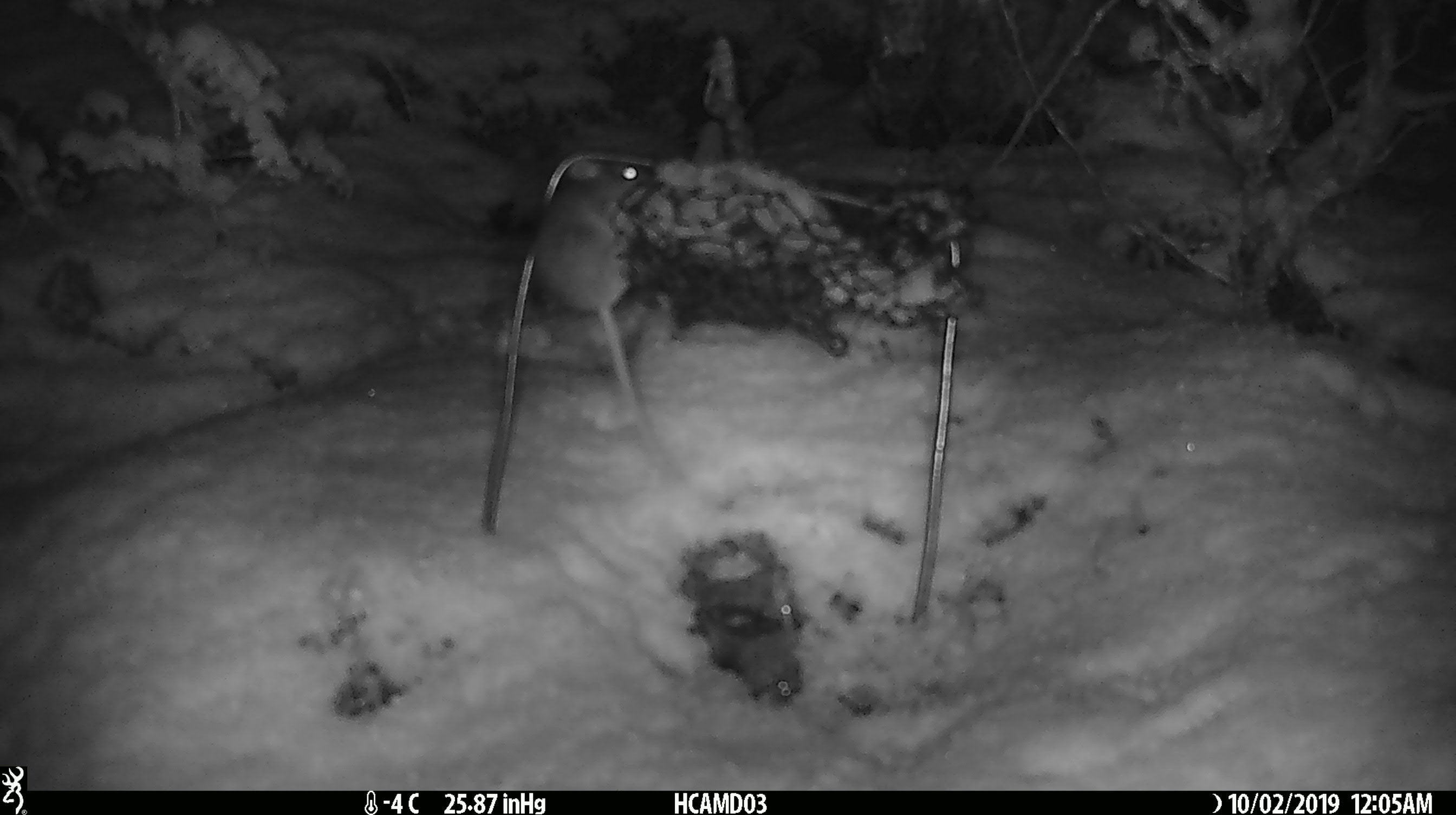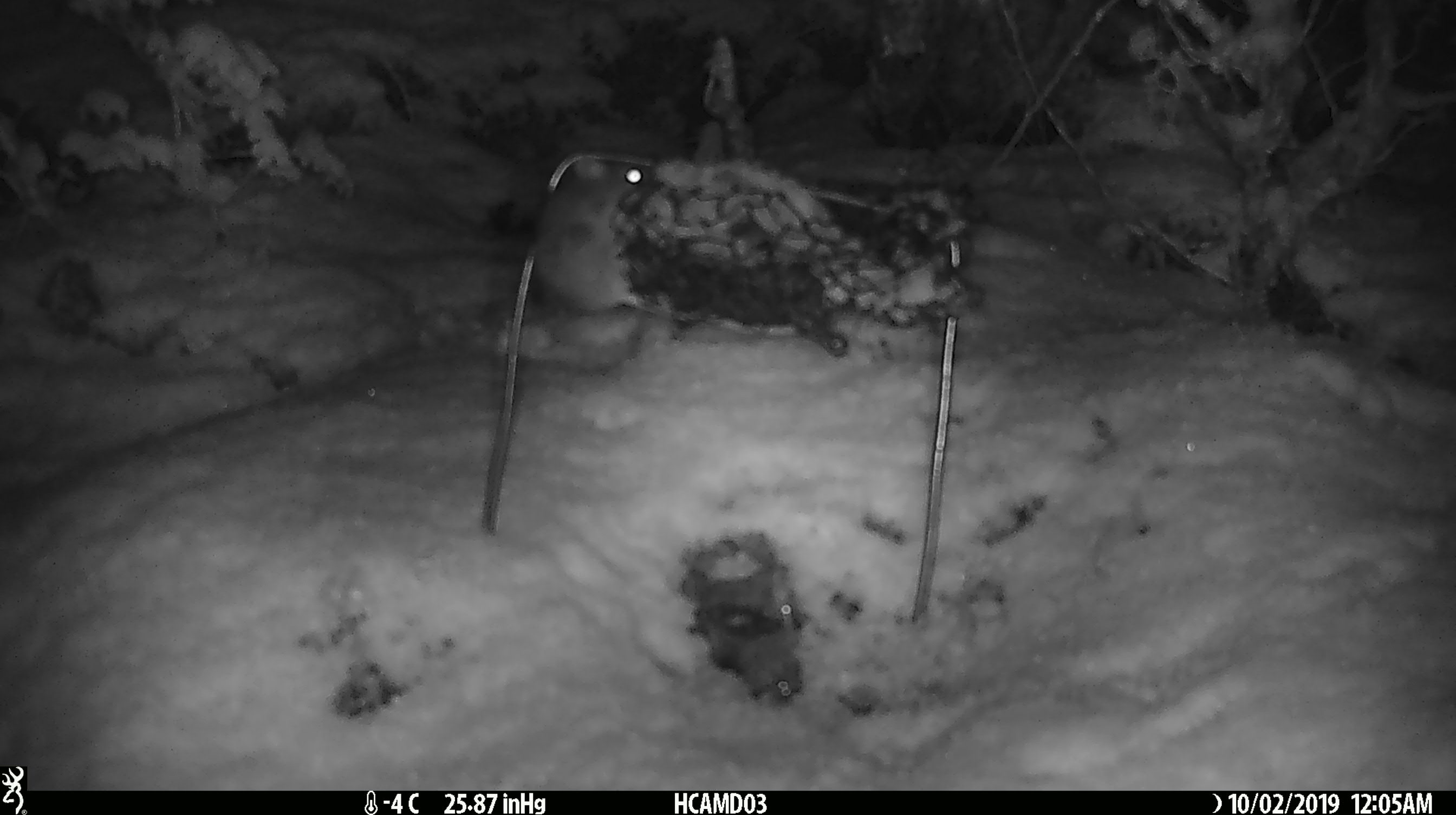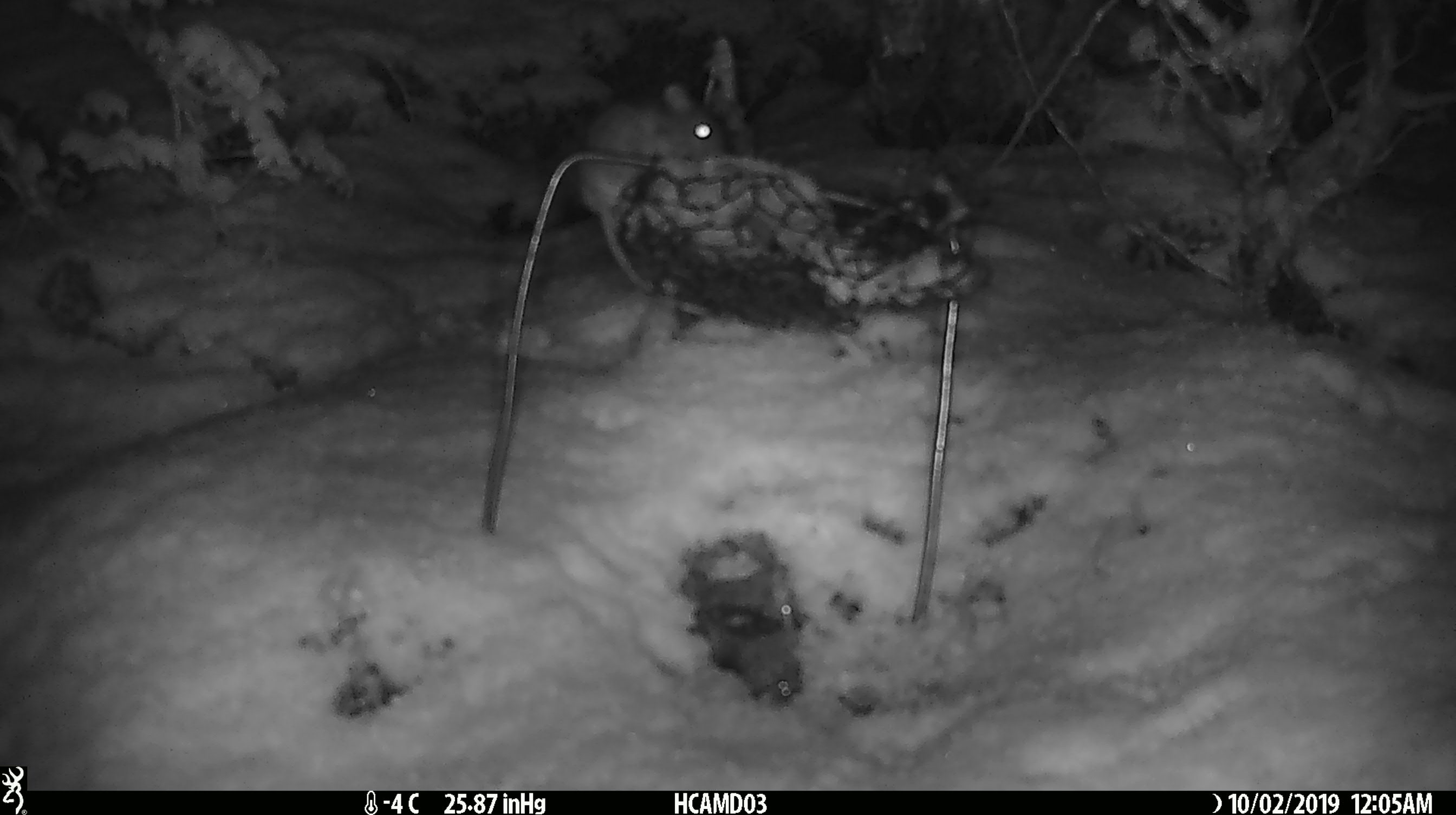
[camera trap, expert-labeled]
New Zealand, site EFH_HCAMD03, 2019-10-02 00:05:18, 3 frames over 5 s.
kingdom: Animalia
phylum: Chordata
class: Mammalia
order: Rodentia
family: Muridae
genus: Mus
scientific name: Mus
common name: mouse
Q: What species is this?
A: Mouse (Mus).